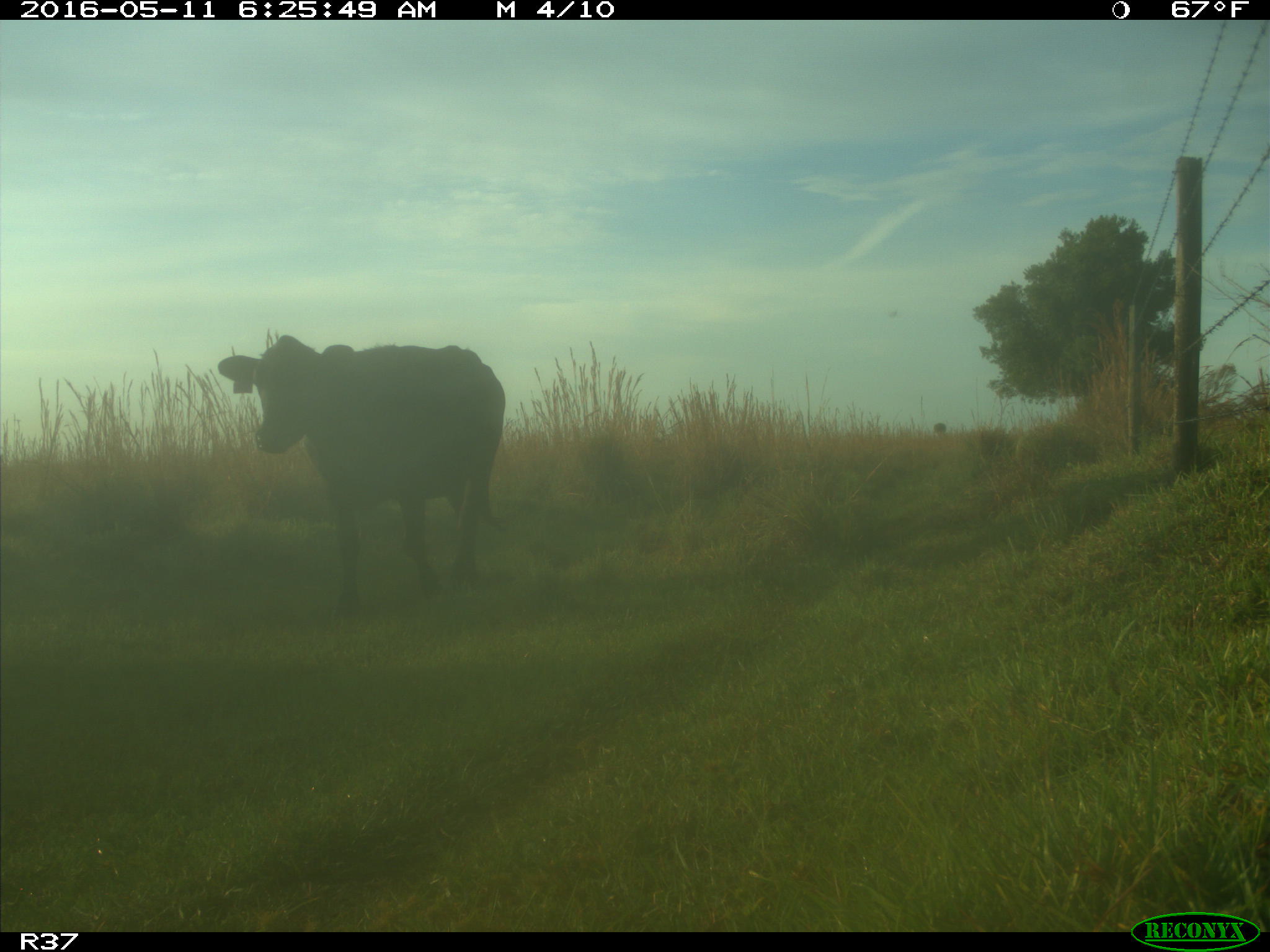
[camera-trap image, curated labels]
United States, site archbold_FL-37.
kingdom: Animalia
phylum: Chordata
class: Mammalia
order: Artiodactyla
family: Bovidae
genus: Bos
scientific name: Bos taurus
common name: domestic cow